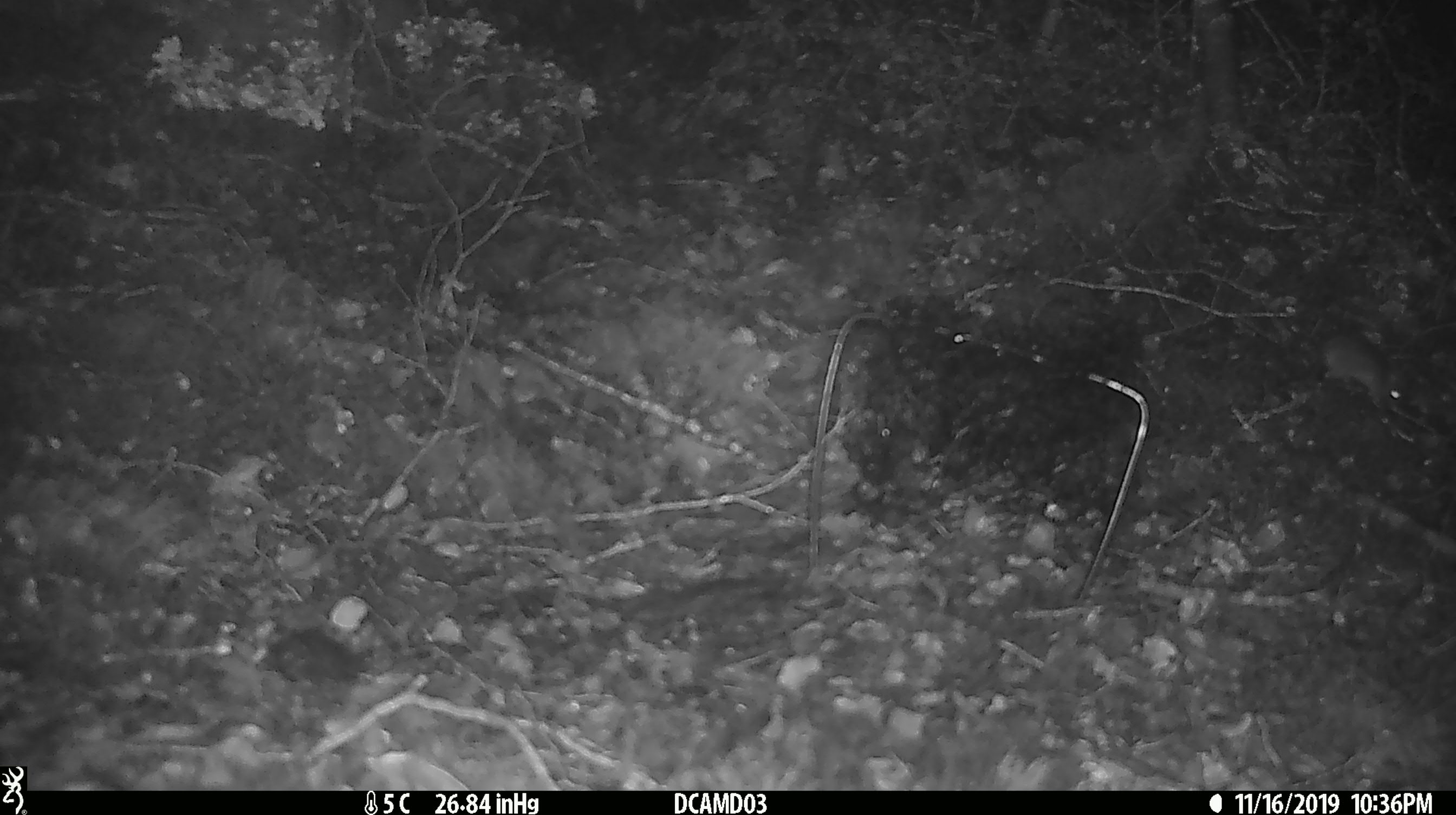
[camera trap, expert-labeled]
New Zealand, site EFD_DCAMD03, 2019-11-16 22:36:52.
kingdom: Animalia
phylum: Chordata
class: Mammalia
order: Rodentia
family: Muridae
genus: Mus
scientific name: Mus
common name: mouse